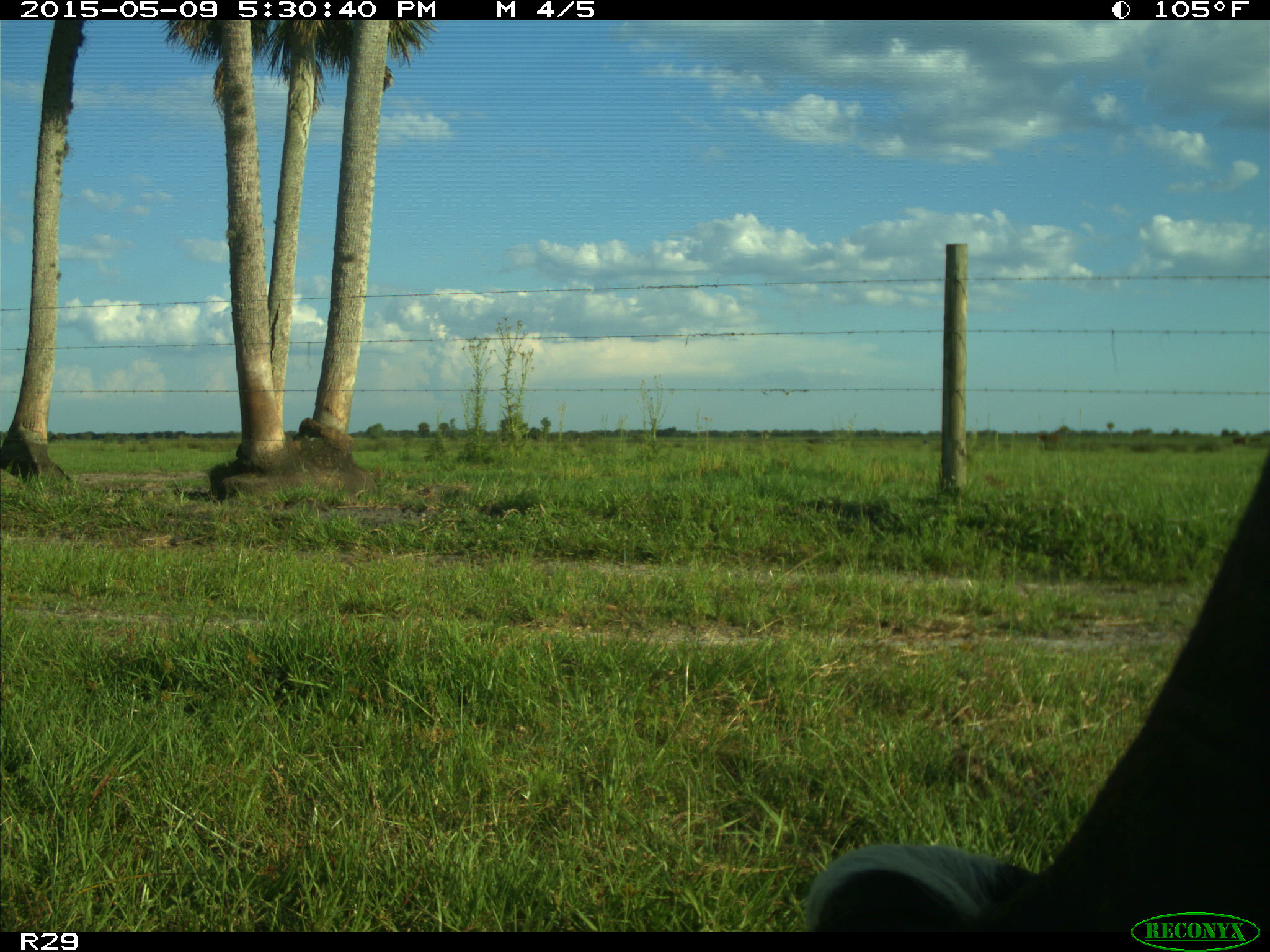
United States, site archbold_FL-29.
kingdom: Animalia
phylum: Chordata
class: Mammalia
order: Artiodactyla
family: Bovidae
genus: Bos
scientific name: Bos taurus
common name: domestic cow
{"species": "Bos taurus (domestic cow)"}